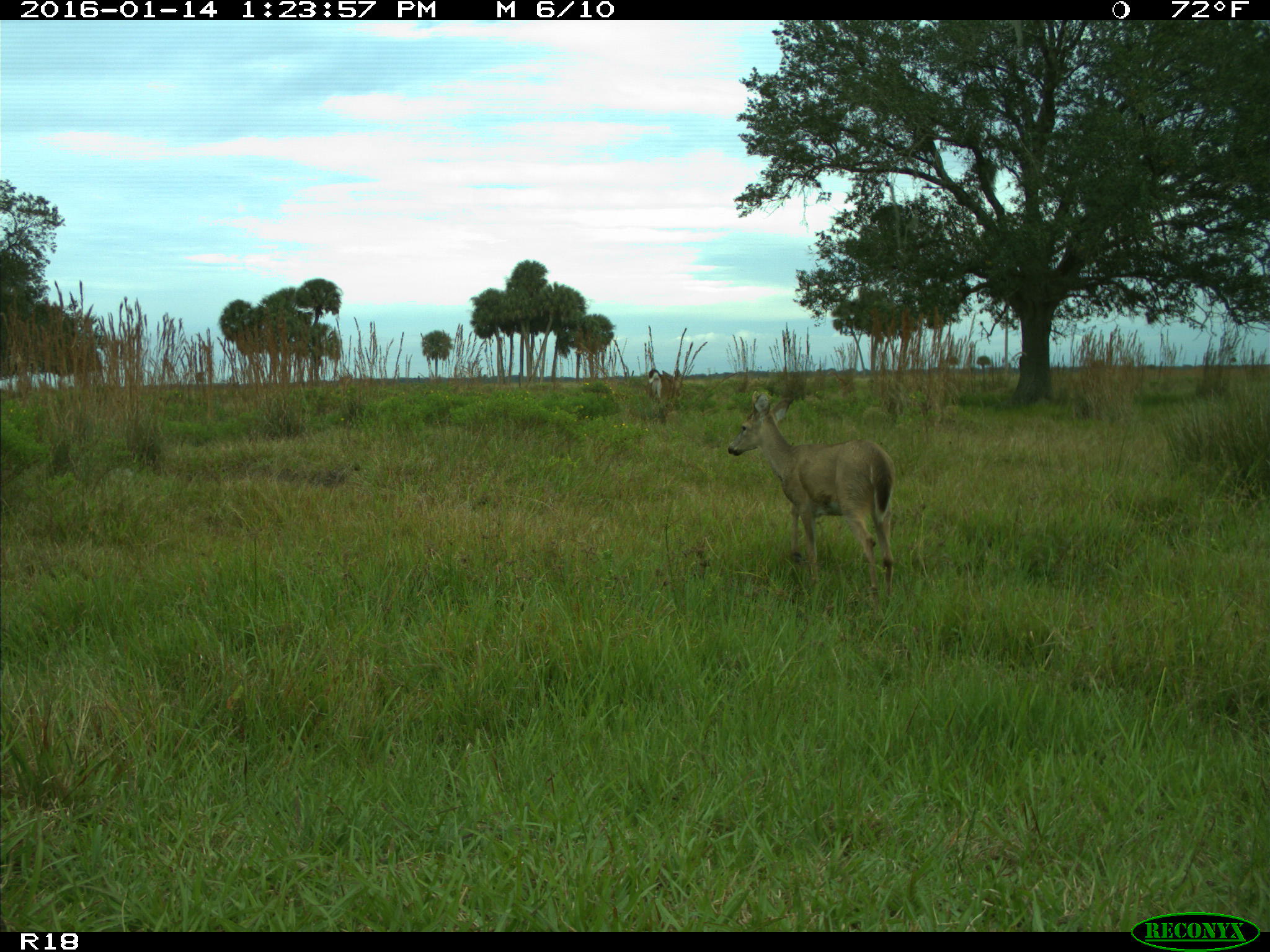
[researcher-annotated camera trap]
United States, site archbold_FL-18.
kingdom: Animalia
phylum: Chordata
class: Mammalia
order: Artiodactyla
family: Cervidae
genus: Odocoileus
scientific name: Odocoileus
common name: deer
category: unidentified deer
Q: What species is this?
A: Unidentified deer (deer) (Odocoileus).